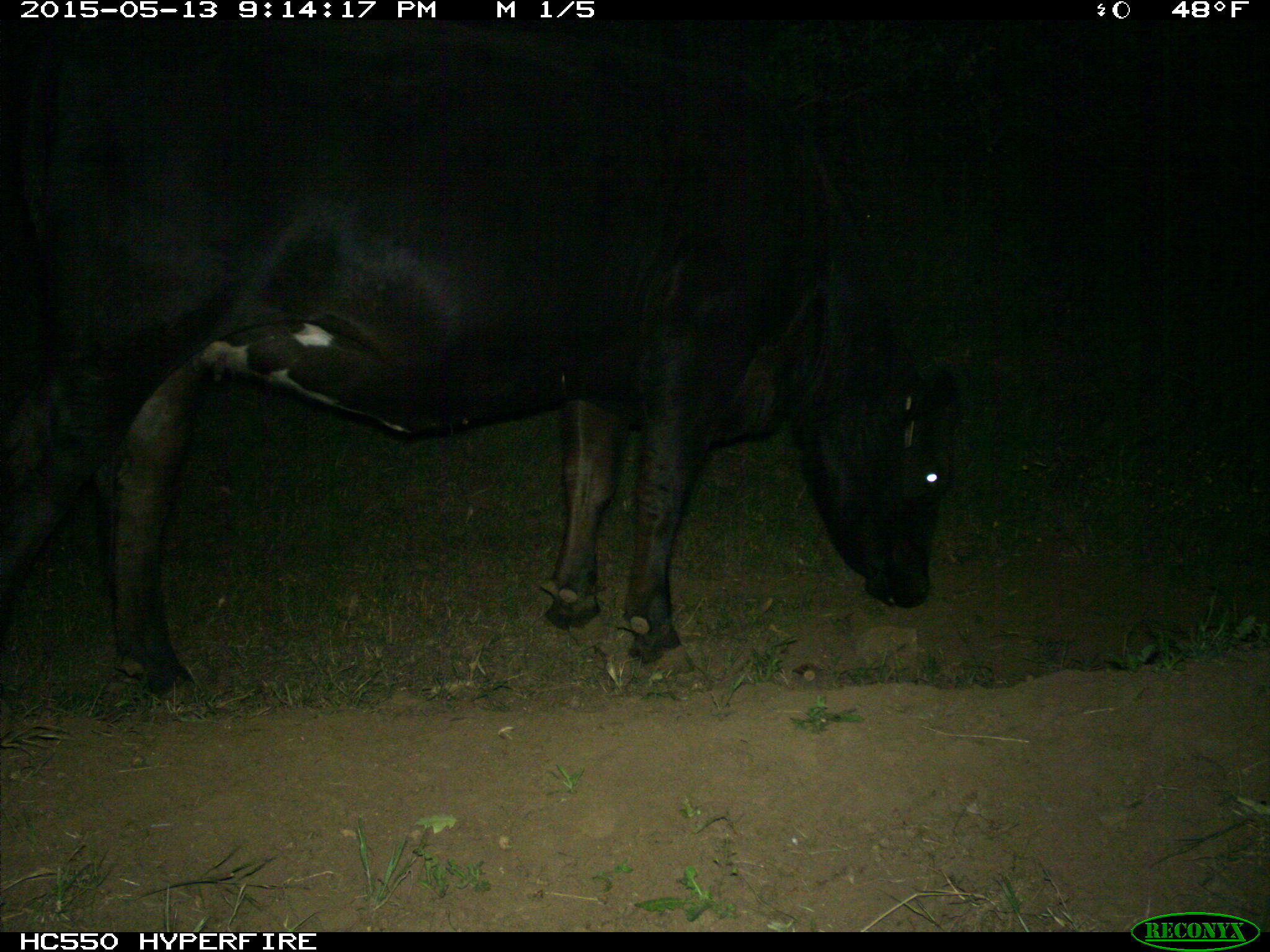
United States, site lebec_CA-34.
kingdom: Animalia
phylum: Chordata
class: Mammalia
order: Artiodactyla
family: Bovidae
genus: Bos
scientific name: Bos taurus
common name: domestic cow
Bos taurus (domestic cow).